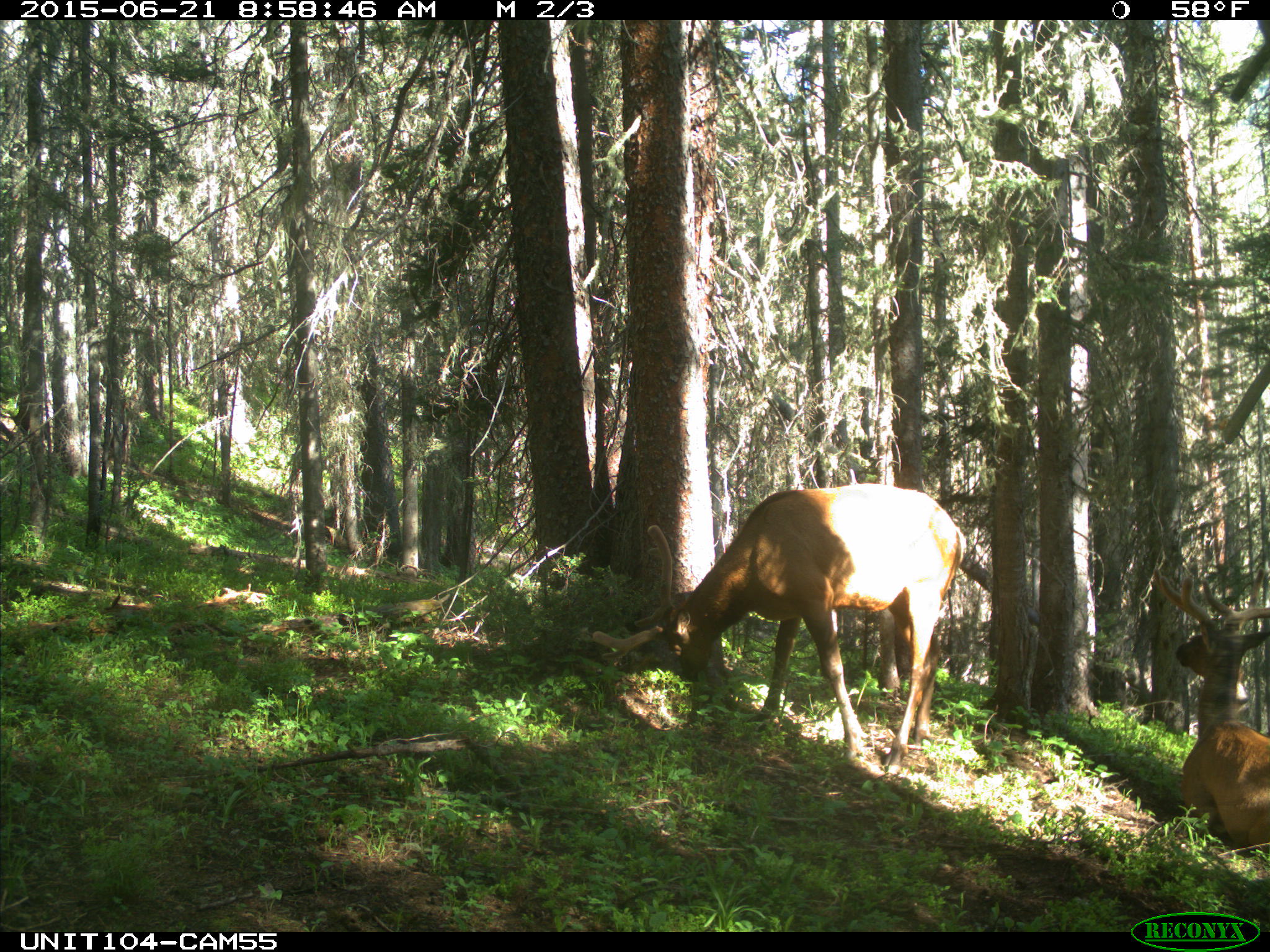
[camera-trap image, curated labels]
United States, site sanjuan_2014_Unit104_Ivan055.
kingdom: Animalia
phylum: Chordata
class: Mammalia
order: Artiodactyla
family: Cervidae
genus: Cervus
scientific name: Cervus elaphus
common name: red deer